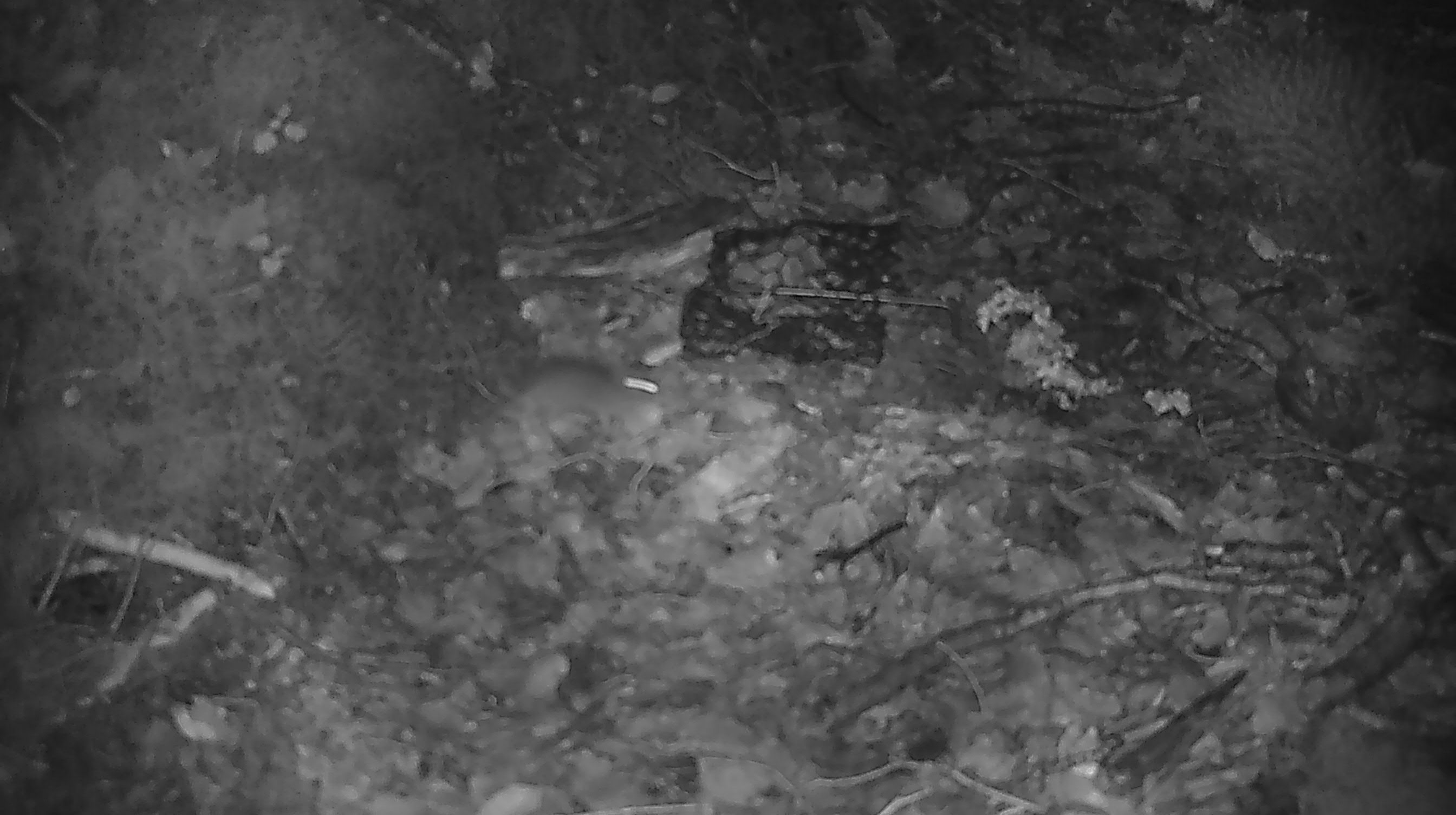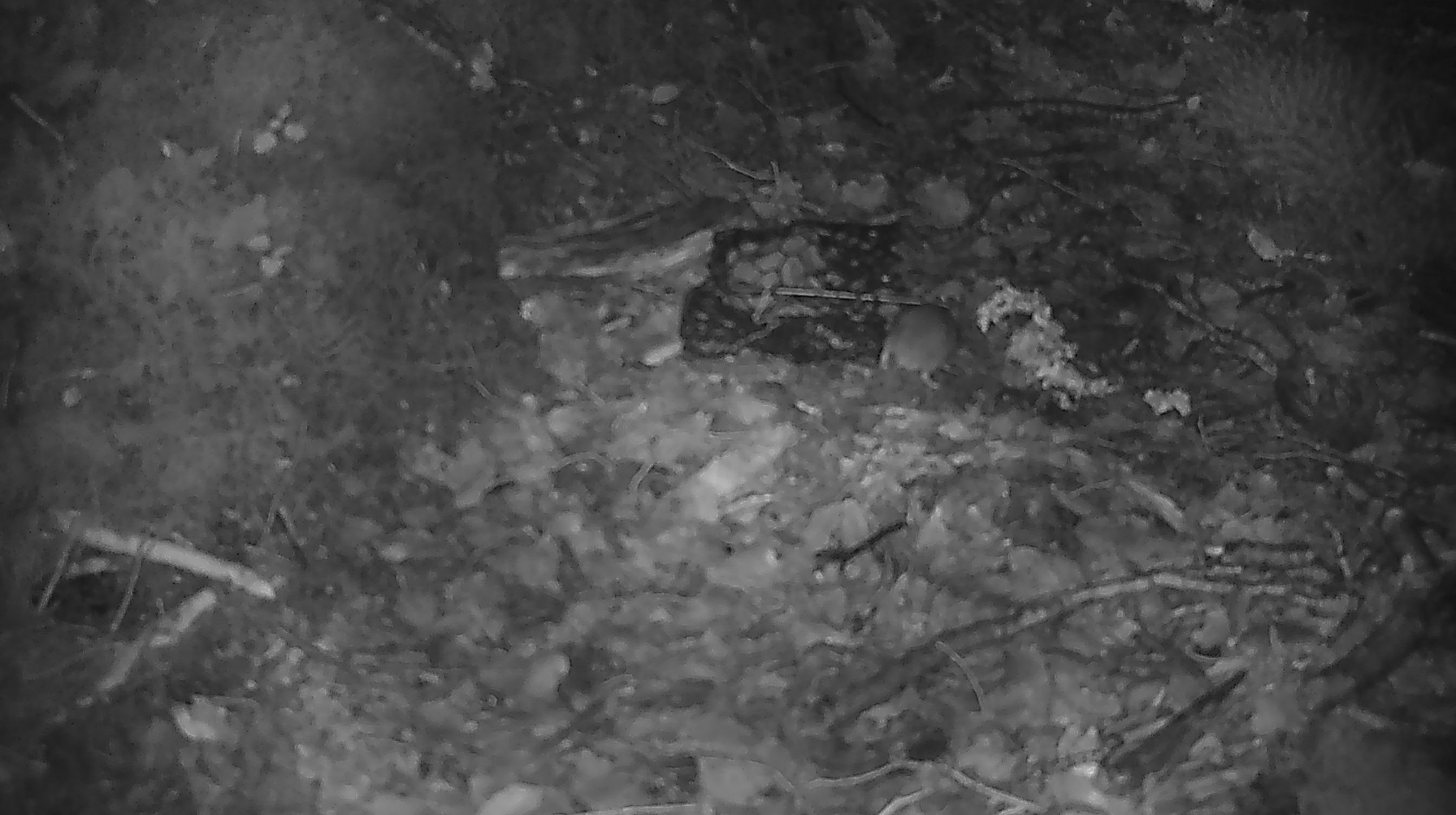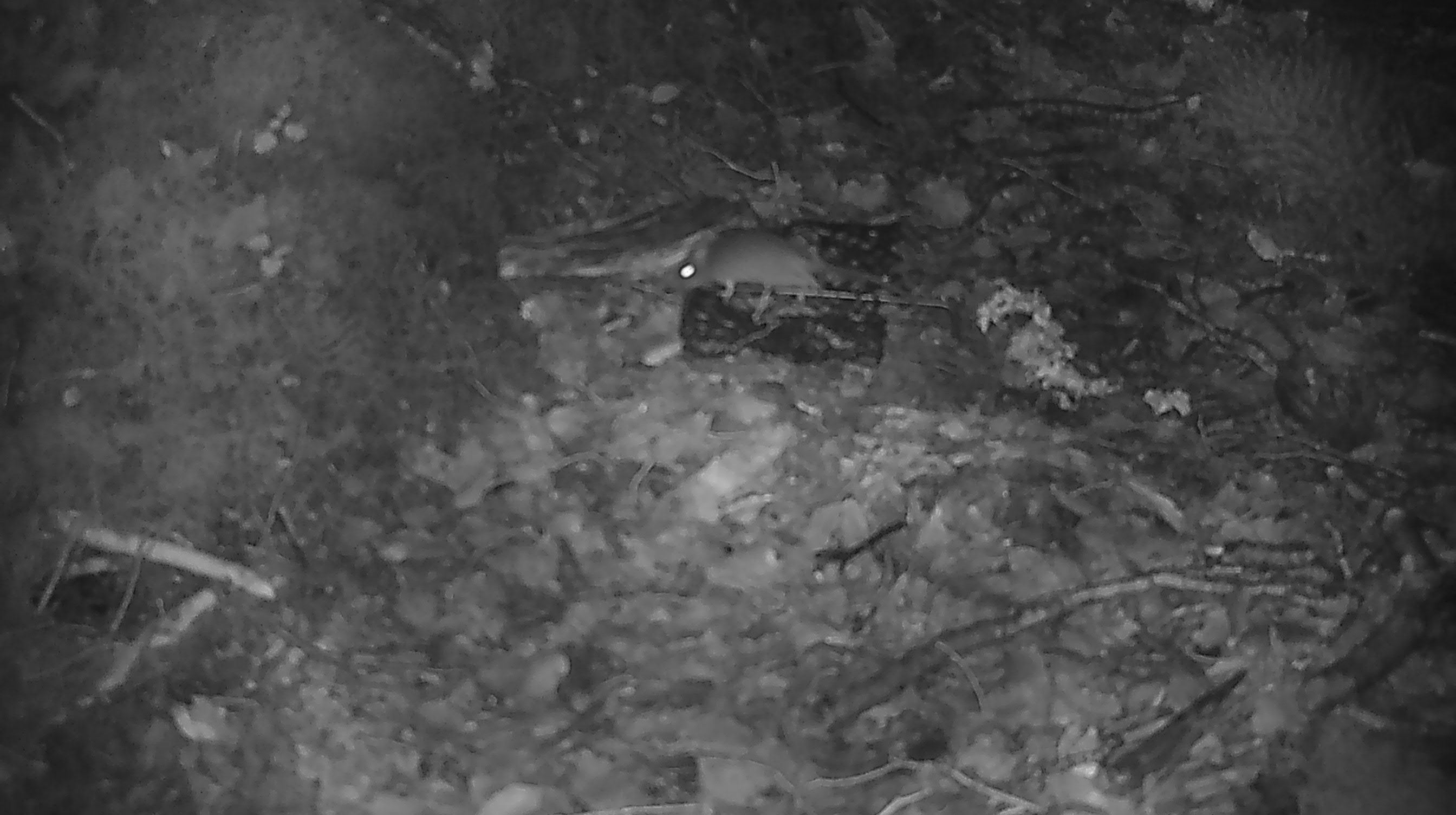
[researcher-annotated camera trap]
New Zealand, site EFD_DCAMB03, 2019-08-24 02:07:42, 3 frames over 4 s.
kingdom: Animalia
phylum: Chordata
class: Mammalia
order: Rodentia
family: Muridae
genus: Mus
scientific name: Mus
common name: mouse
Mouse (Mus).